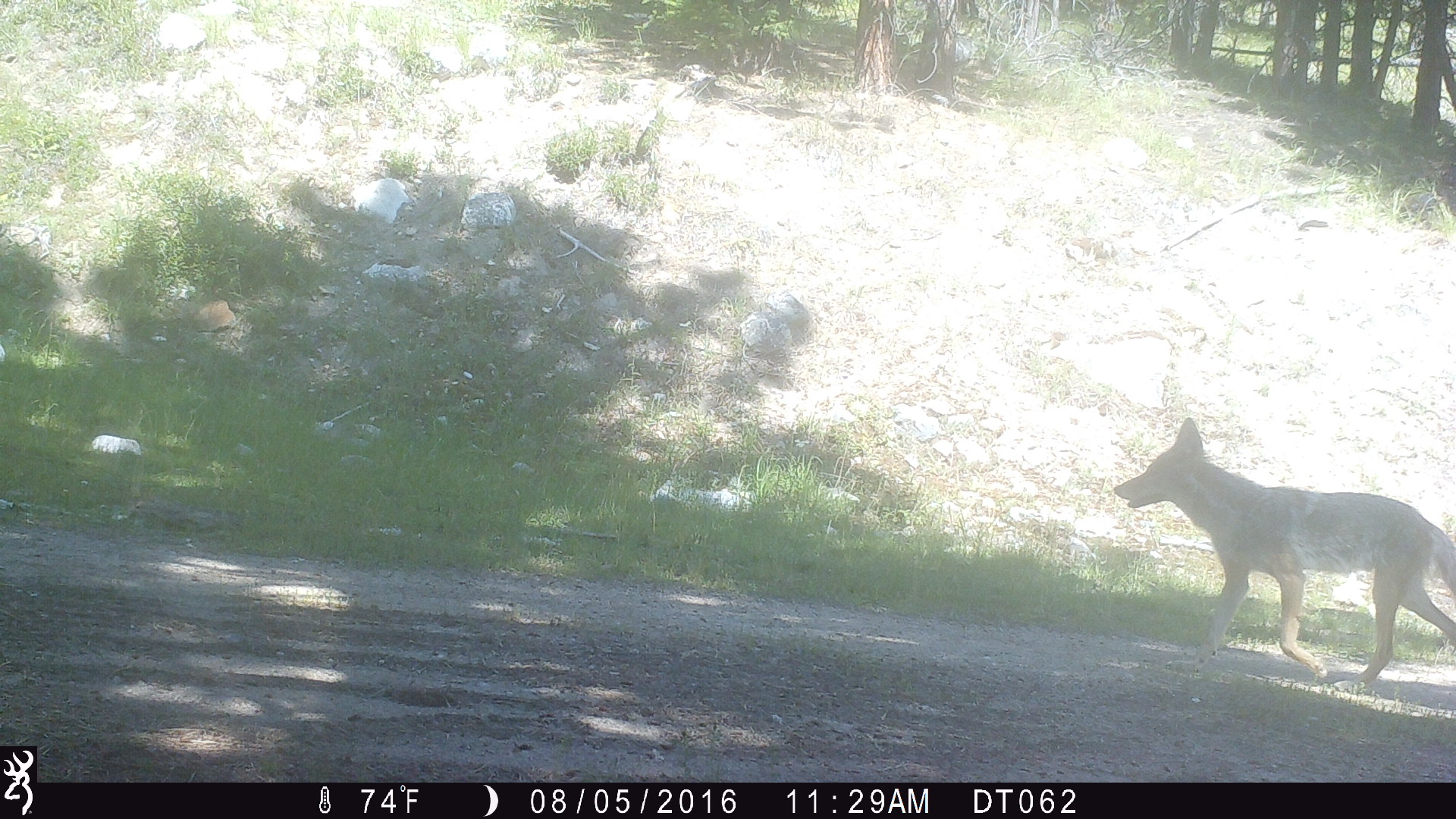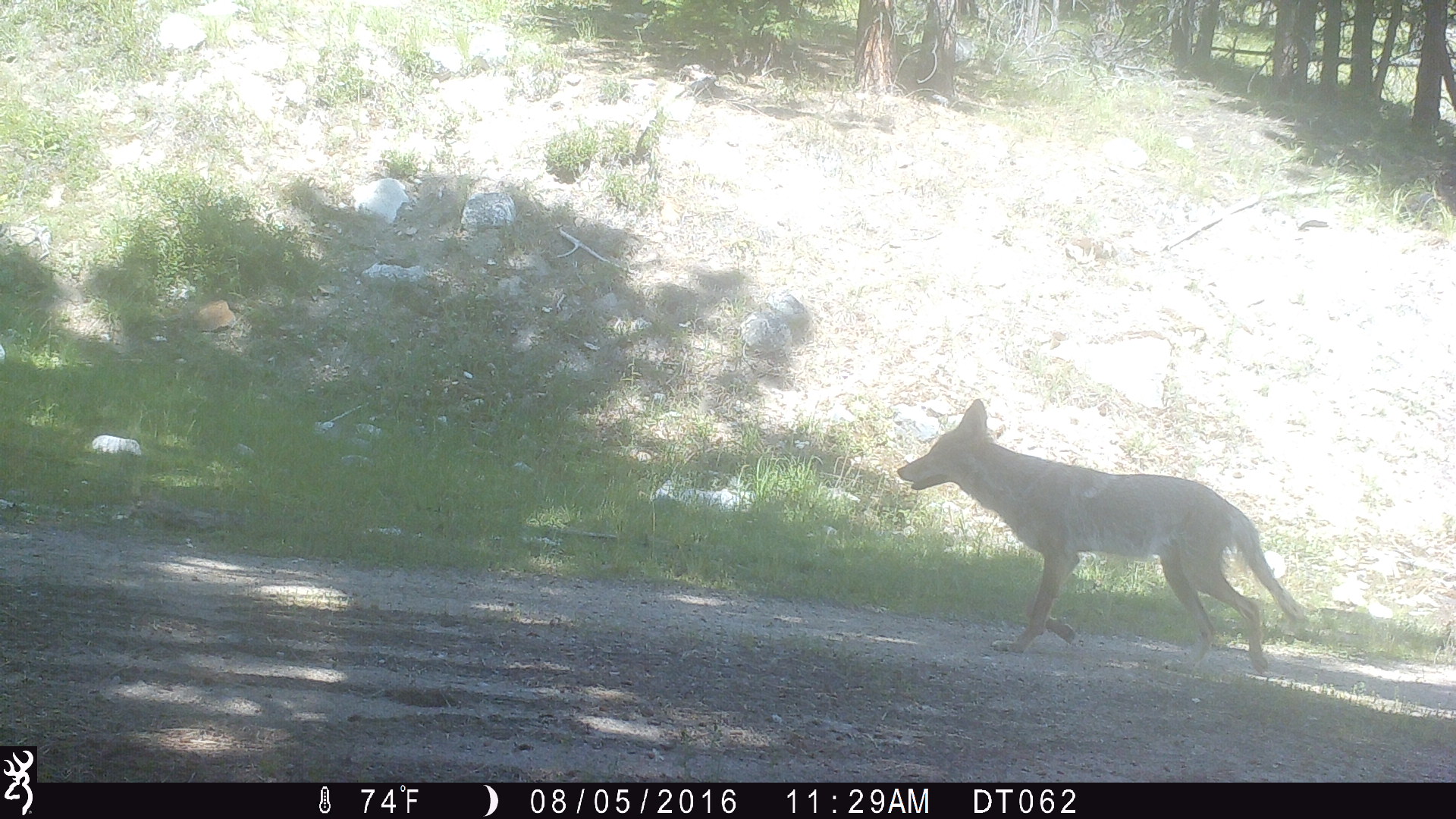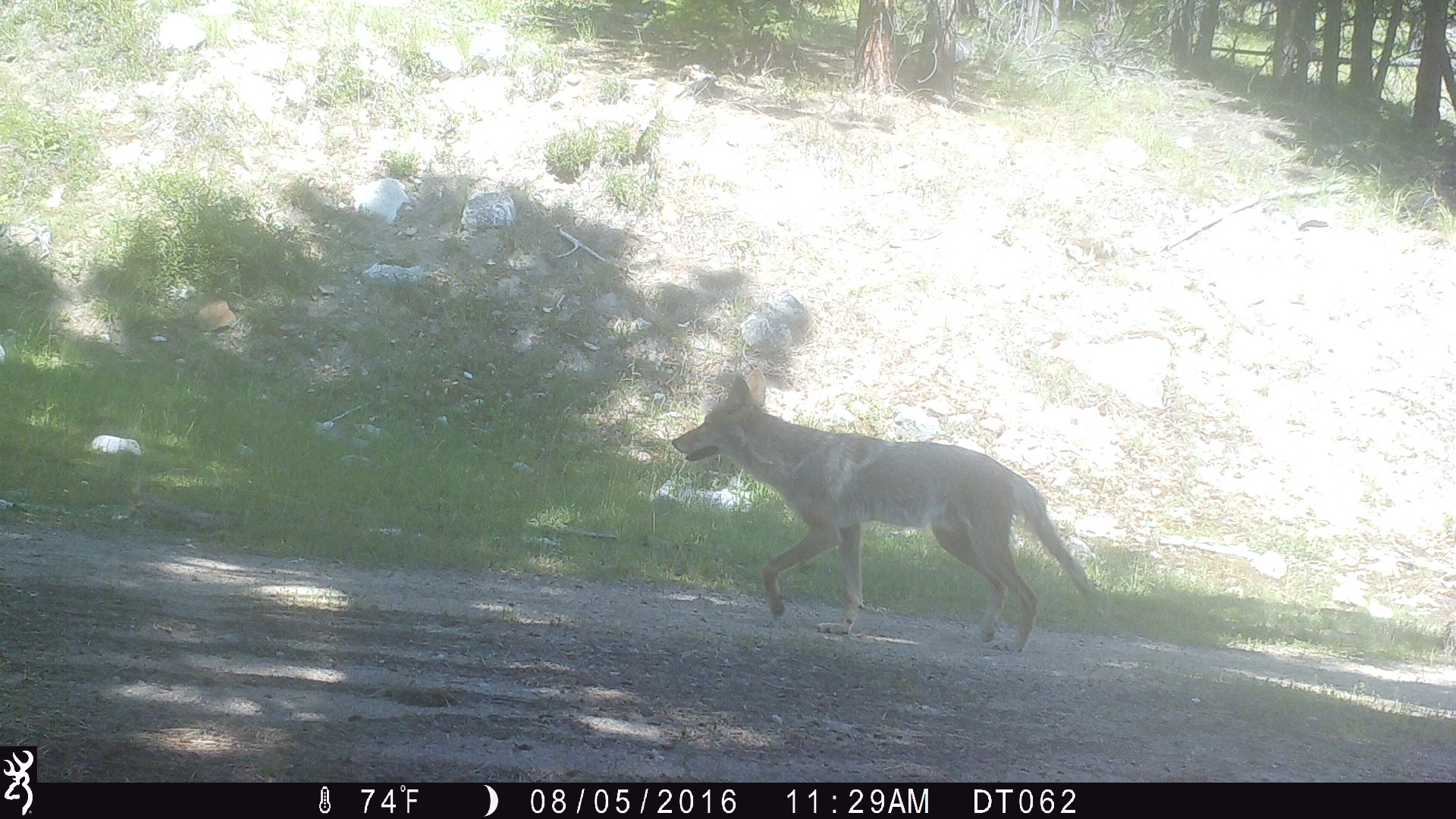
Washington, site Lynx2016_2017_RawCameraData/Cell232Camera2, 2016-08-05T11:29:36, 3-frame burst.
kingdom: Animalia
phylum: Chordata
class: Mammalia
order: Carnivora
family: Canidae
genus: Canis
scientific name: Canis latrans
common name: coyote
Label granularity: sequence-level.